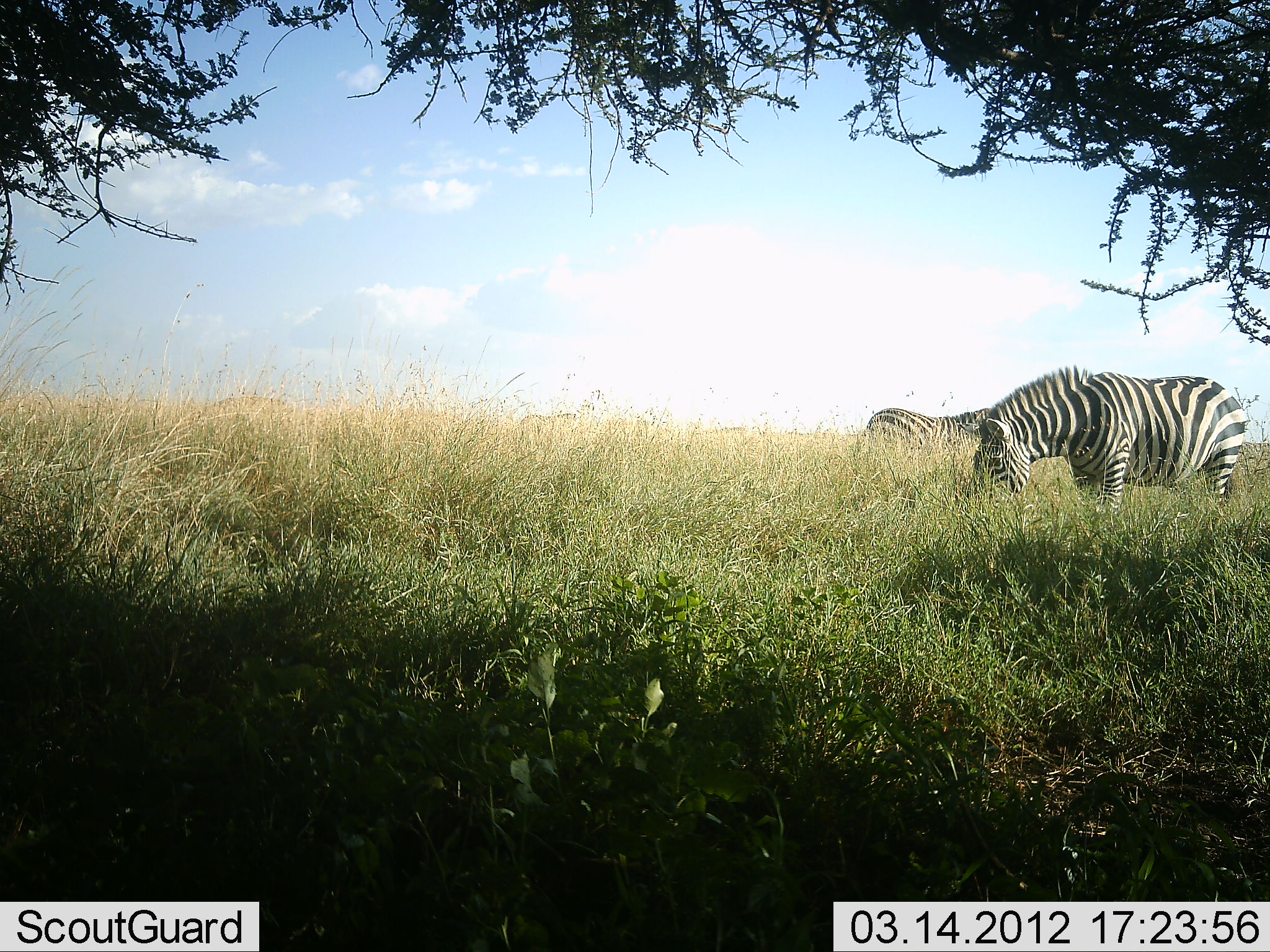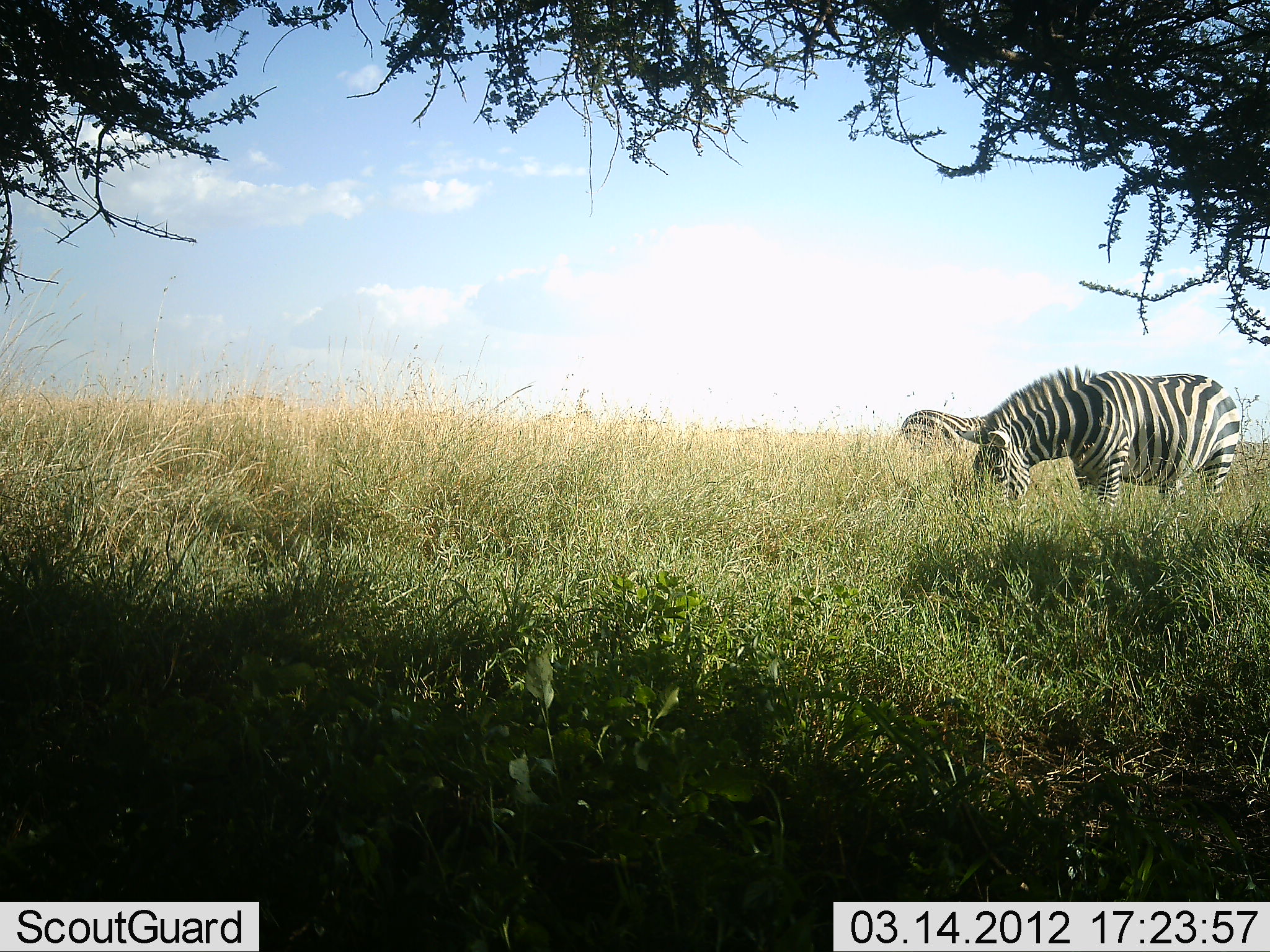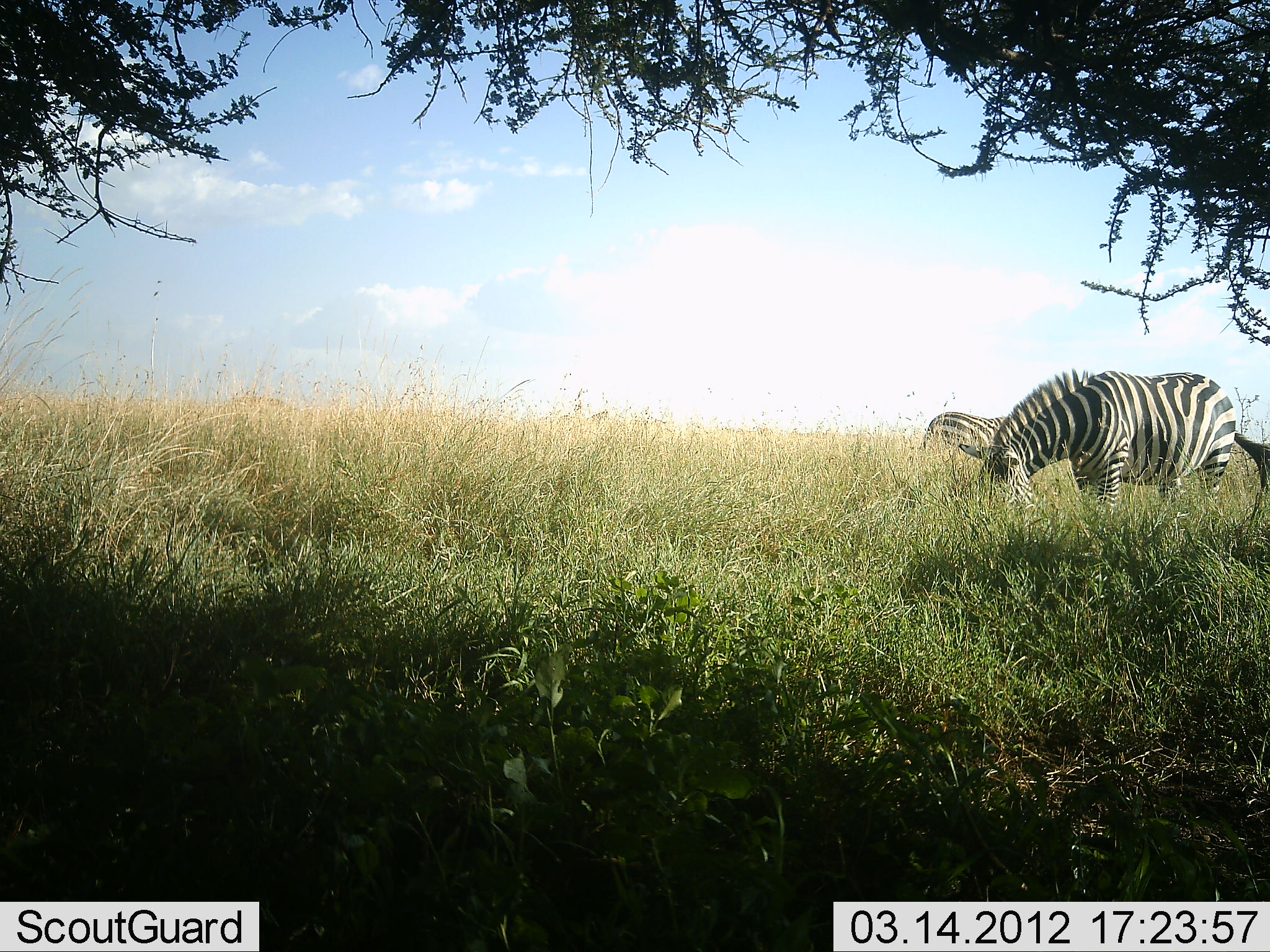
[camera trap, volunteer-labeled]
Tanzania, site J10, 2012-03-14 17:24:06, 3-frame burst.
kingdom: Animalia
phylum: Chordata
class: Mammalia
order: Perissodactyla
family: Equidae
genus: Equus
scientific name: Equus quagga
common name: plains zebra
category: zebra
Zebra (plains zebra) (Equus quagga), count 2. Behavior (volunteer vote fractions): standing 46%, resting 0%, moving 50%, interacting 0%. Young present (vote fraction): 8%. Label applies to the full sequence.